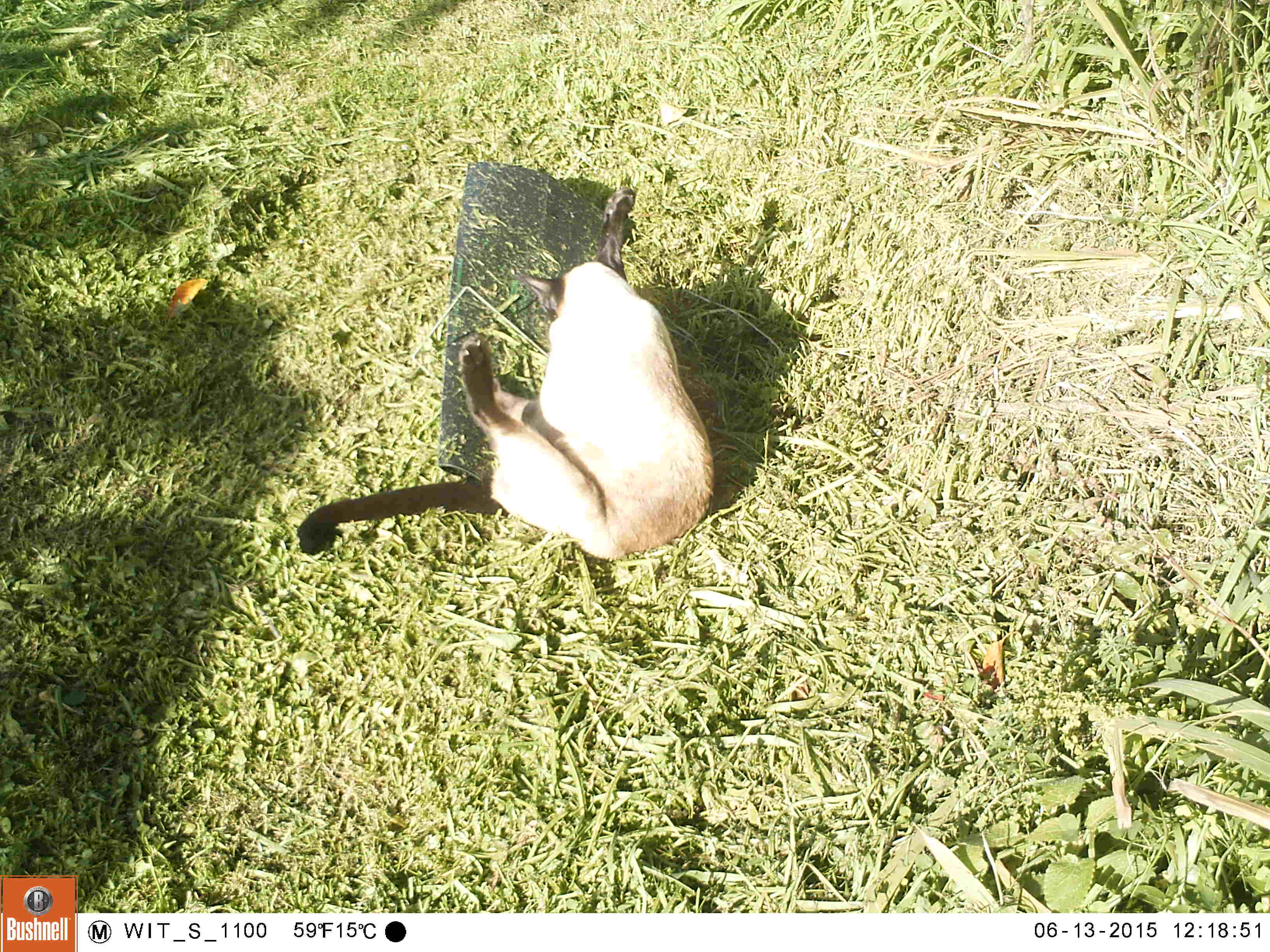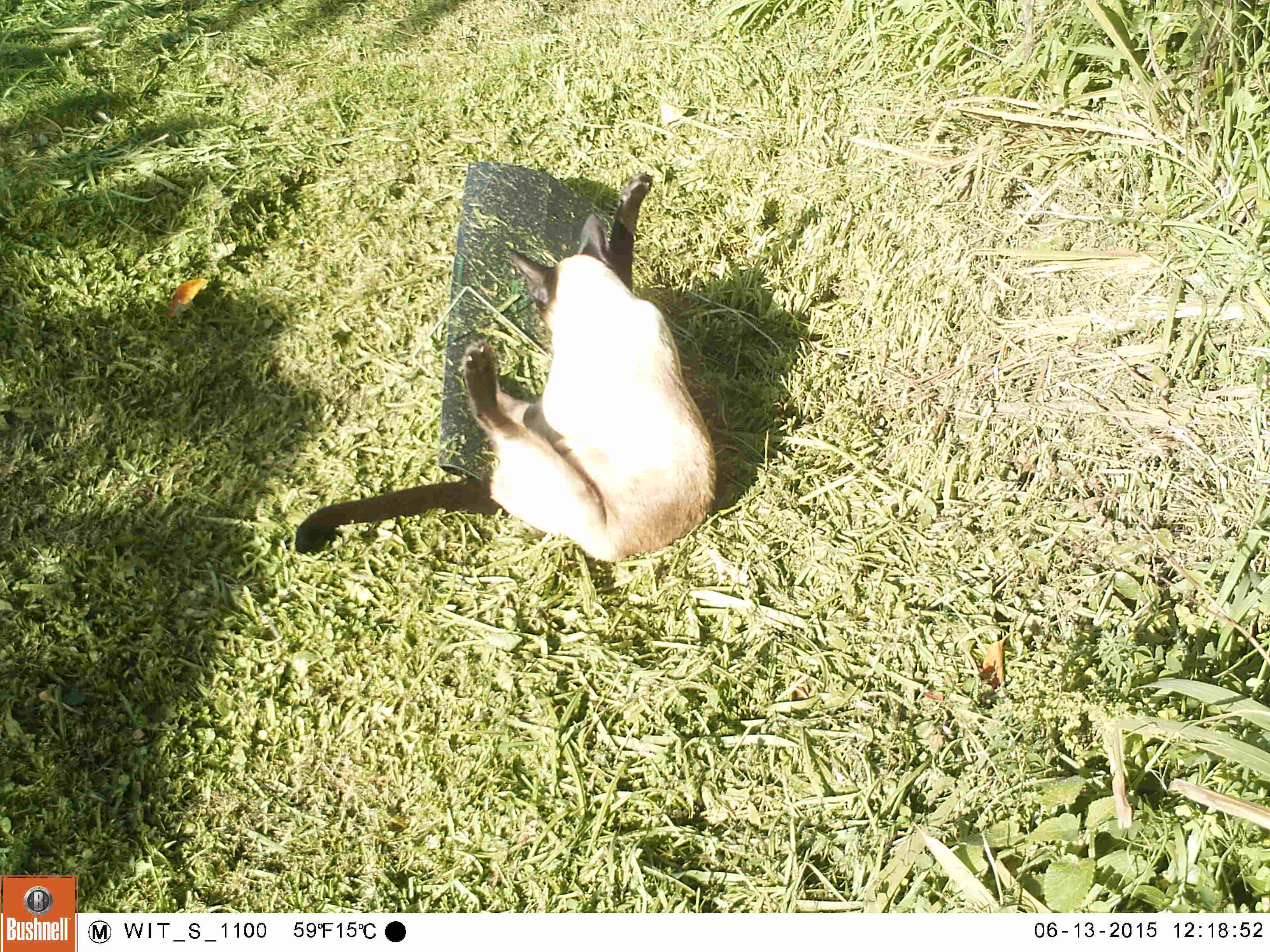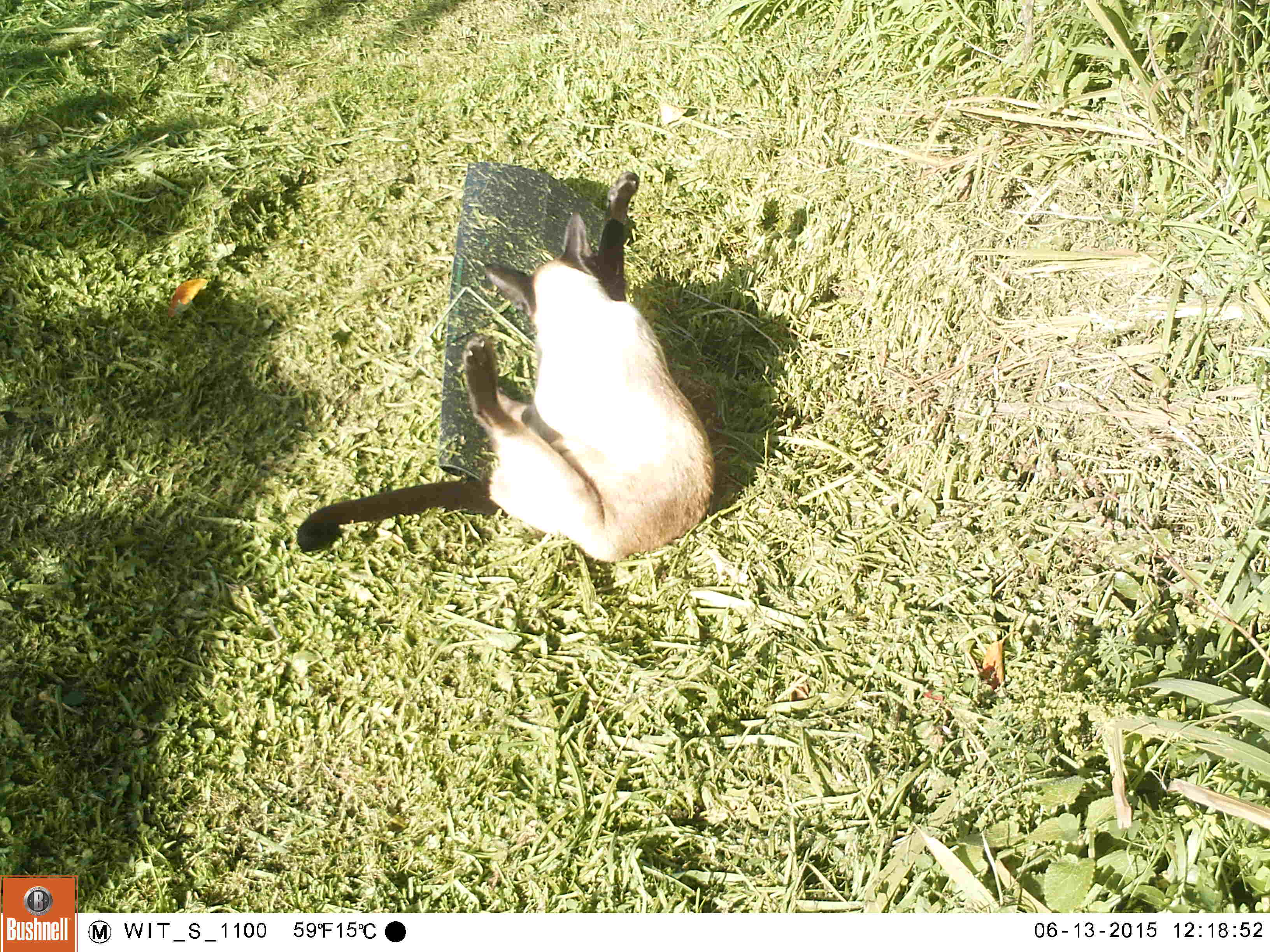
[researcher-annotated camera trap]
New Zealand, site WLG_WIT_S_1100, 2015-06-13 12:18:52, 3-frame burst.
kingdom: Animalia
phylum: Chordata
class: Mammalia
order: Carnivora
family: Felidae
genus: Felis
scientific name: Felis catus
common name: domestic cat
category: cat